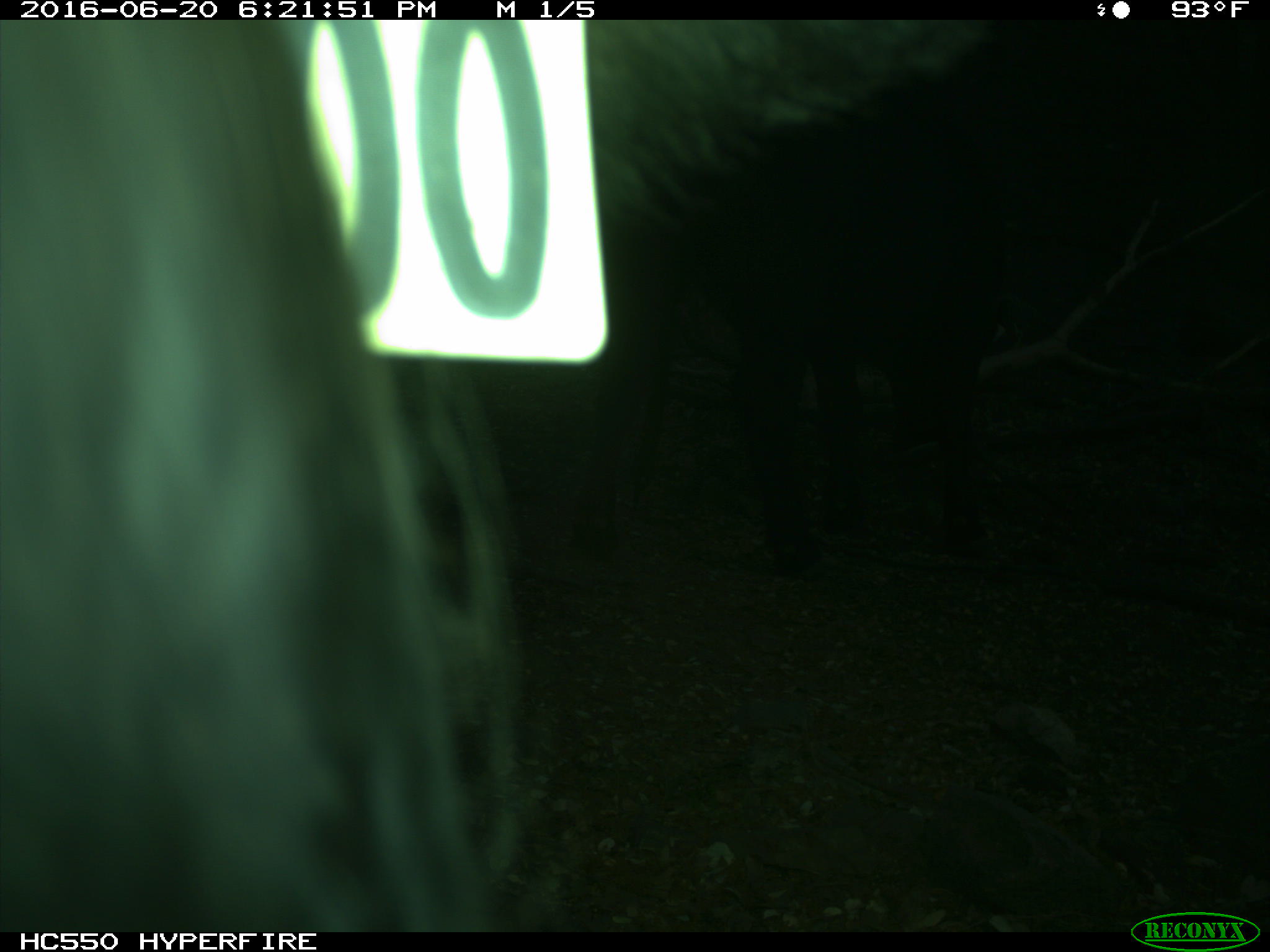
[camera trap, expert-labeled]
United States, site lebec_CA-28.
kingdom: Animalia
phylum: Chordata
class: Mammalia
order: Artiodactyla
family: Bovidae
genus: Bos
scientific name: Bos taurus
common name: domestic cow